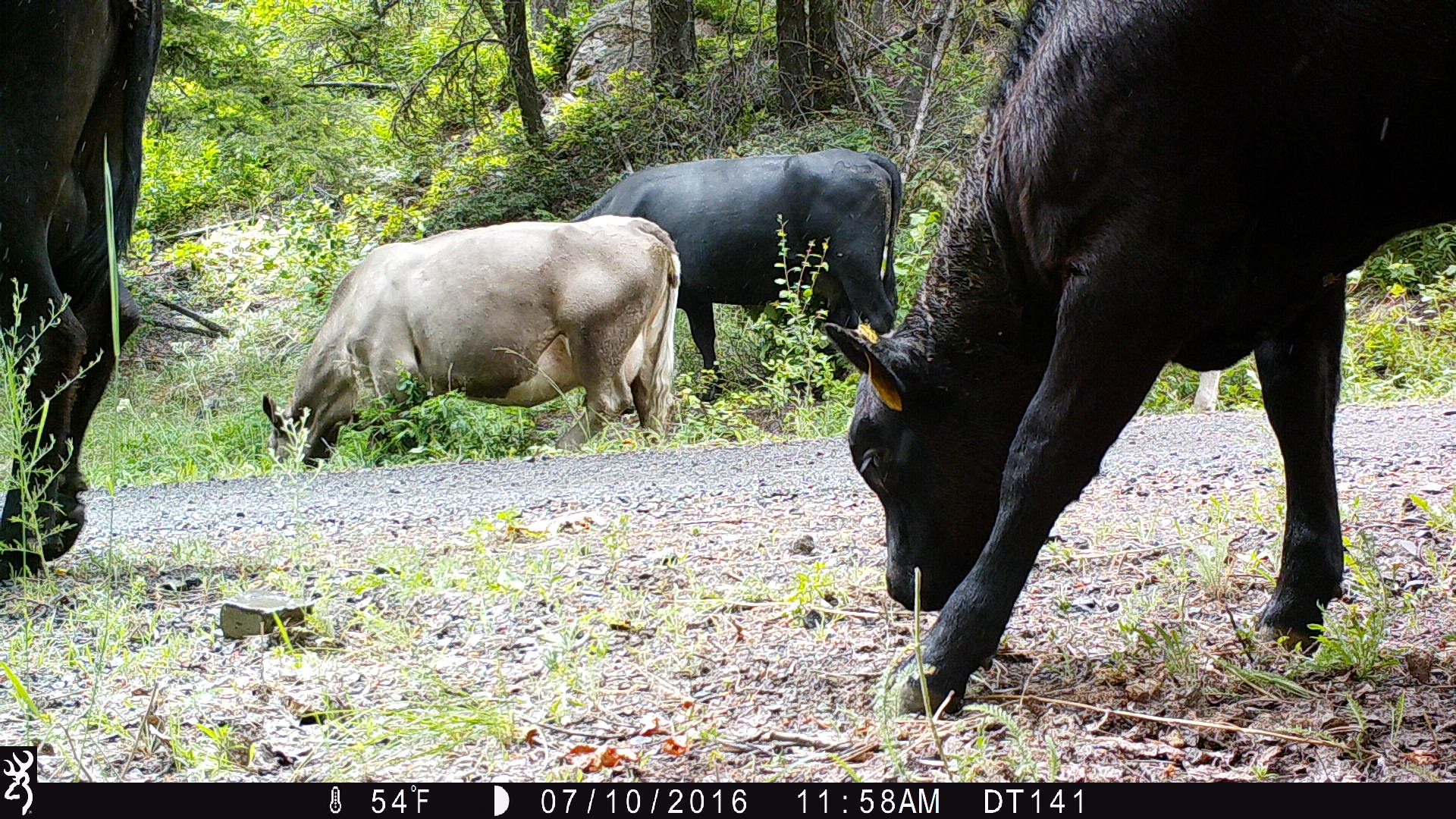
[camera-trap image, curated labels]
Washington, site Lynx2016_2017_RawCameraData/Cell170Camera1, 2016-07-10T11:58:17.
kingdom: Animalia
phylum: Chordata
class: Mammalia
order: Artiodactyla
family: Bovidae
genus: Bos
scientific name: Bos taurus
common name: domestic cattle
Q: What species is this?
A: Domestic cattle (Bos taurus).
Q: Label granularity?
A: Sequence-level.